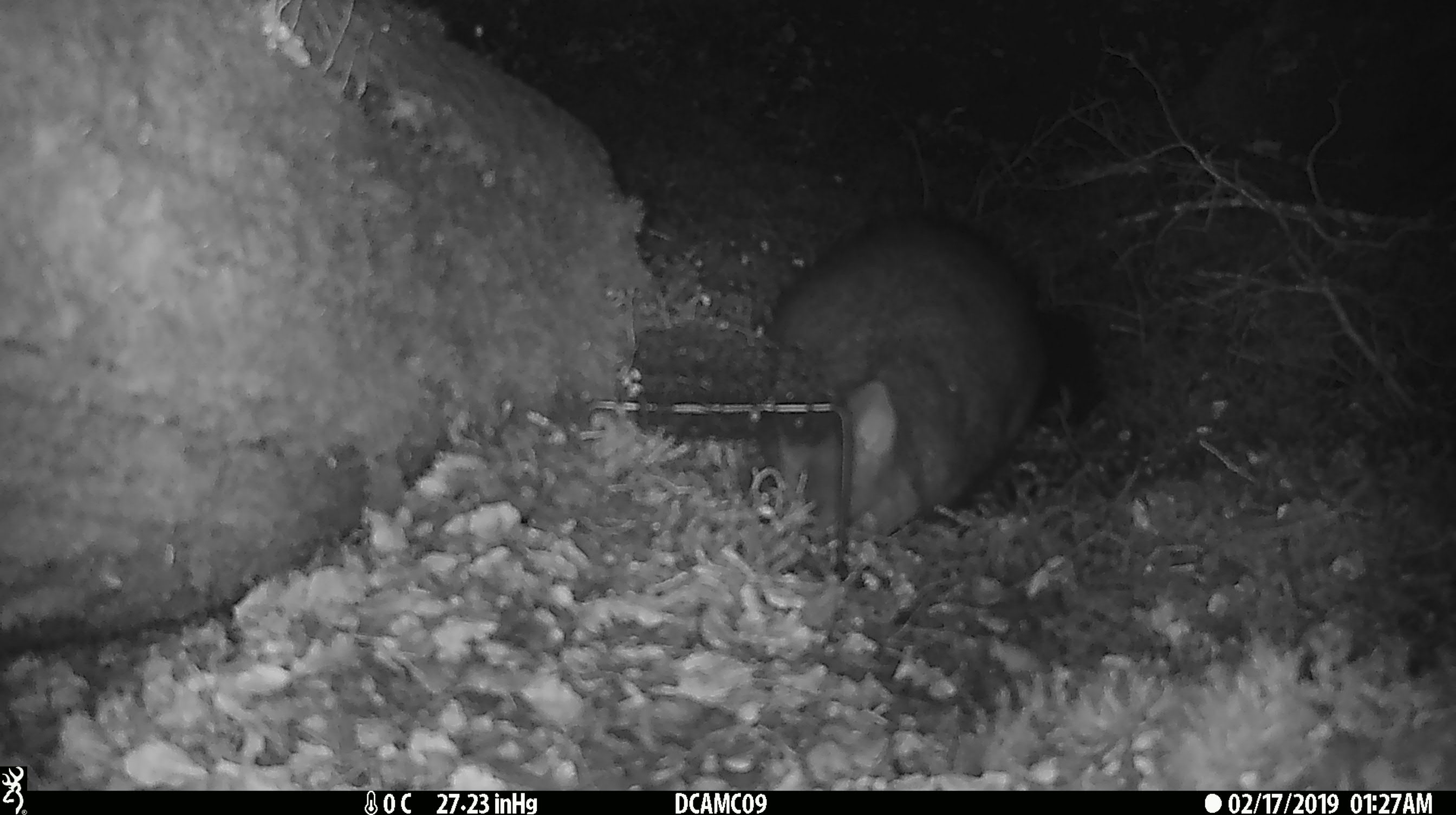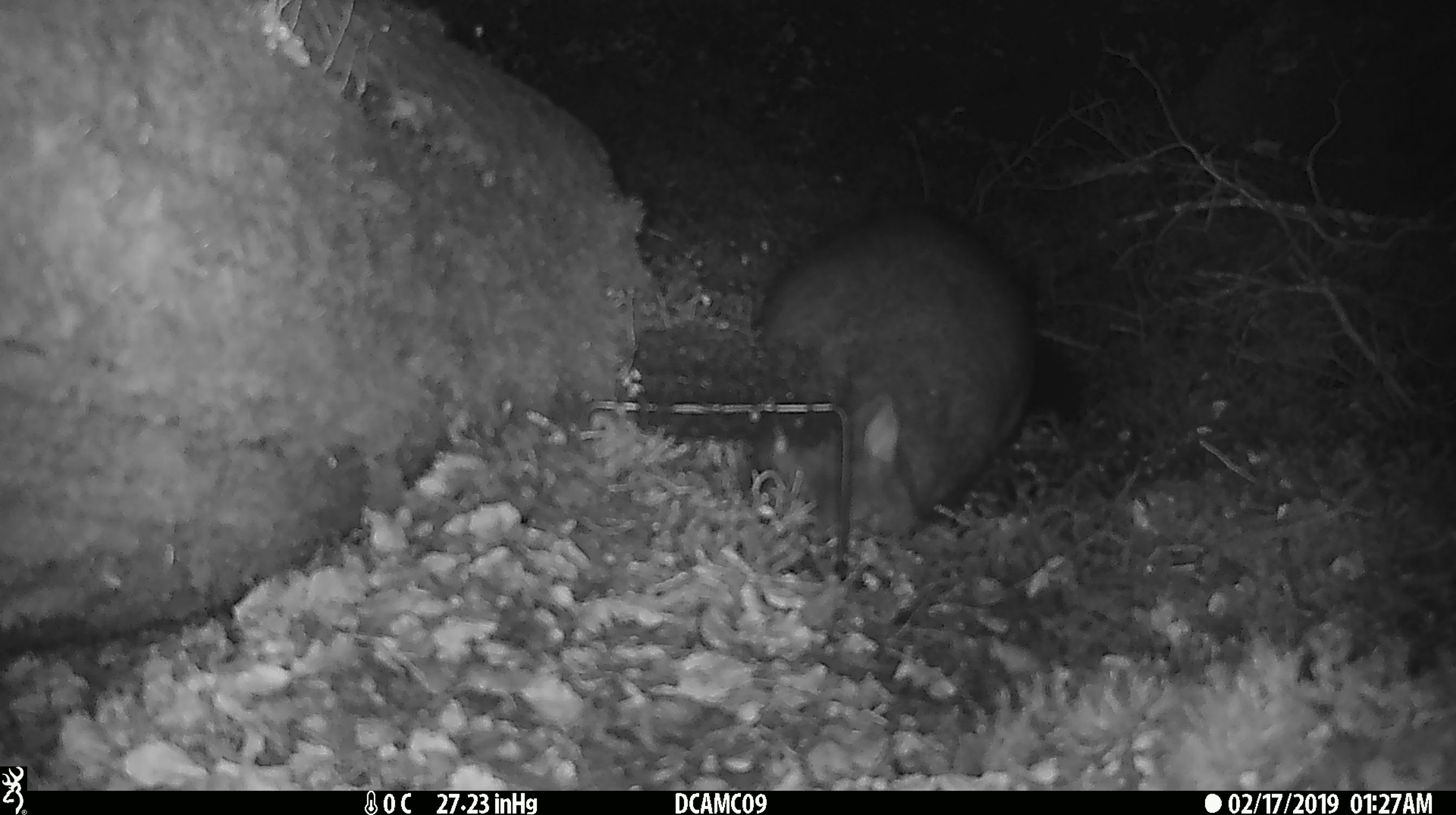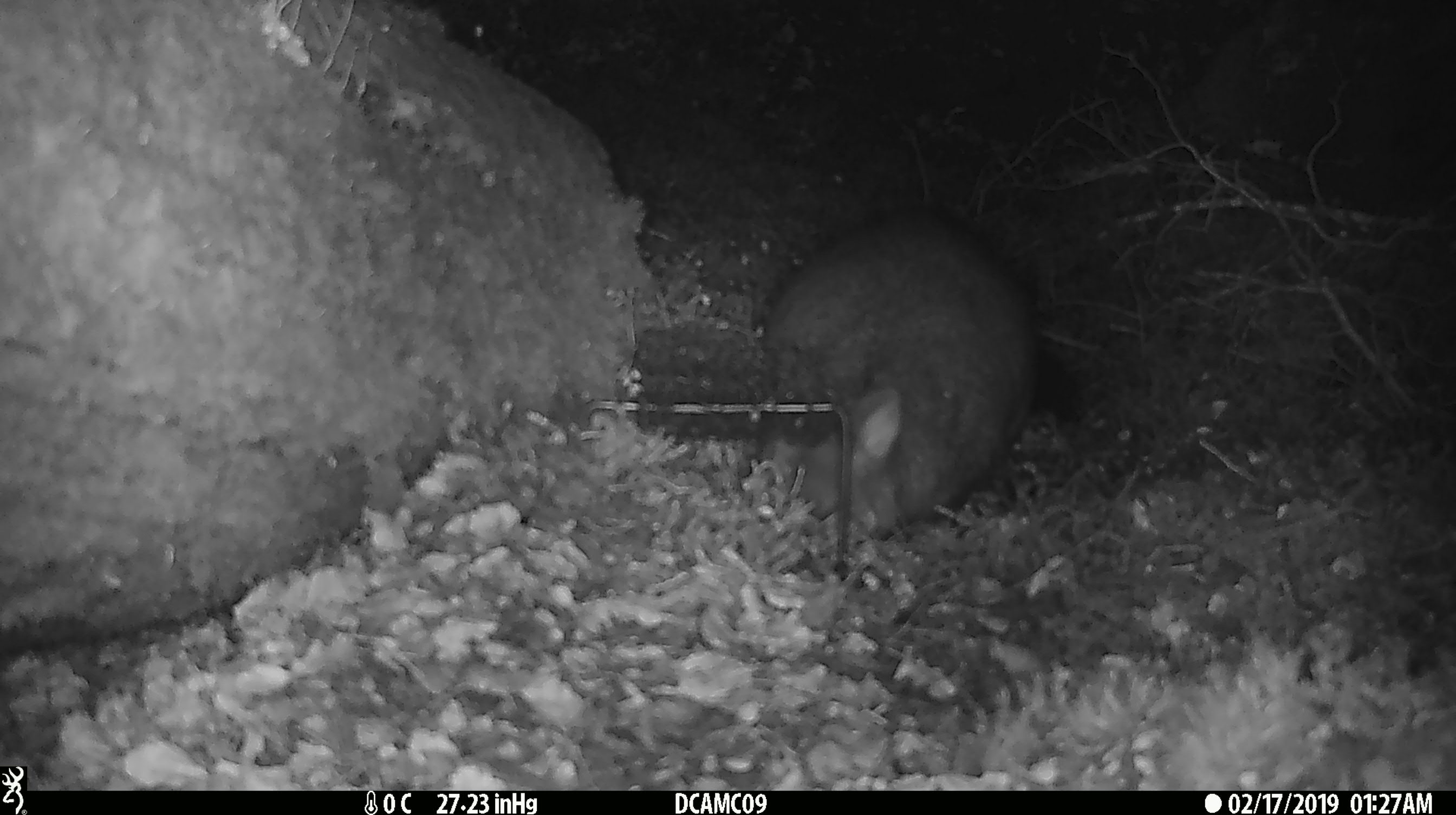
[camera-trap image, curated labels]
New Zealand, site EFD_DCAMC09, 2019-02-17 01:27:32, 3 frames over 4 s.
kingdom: Animalia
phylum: Chordata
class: Mammalia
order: Diprotodontia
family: Phalangeridae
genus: Trichosurus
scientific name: Trichosurus vulpecula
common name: common brushtail possum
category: possum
Possum (common brushtail possum) (Trichosurus vulpecula).